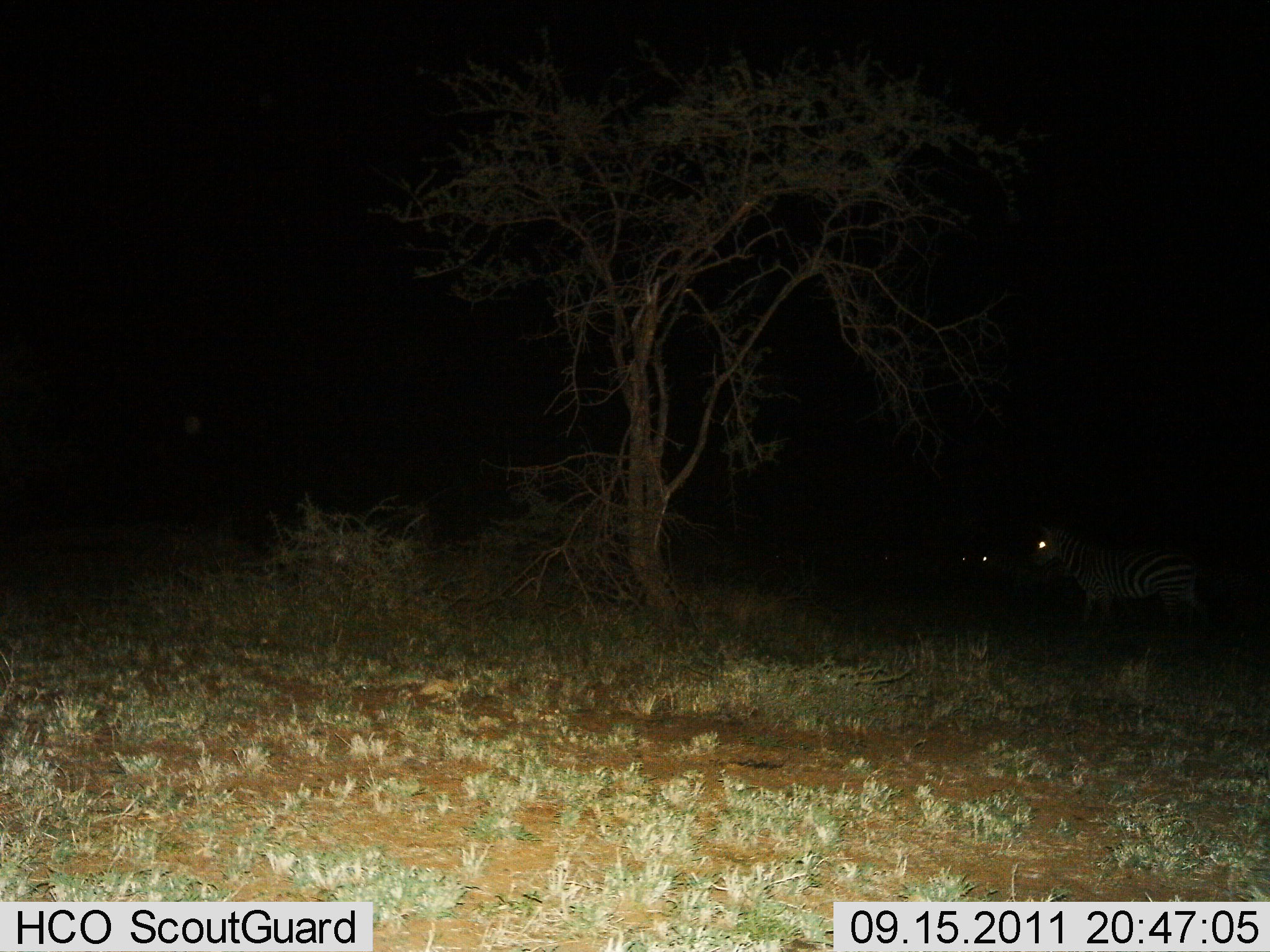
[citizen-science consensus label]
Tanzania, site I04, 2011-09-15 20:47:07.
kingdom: Animalia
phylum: Chordata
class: Mammalia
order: Perissodactyla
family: Equidae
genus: Equus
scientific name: Equus quagga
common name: plains zebra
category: zebra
Zebra (plains zebra) (Equus quagga), count 2. Behavior (volunteer vote fractions): standing 100%, resting 0%, moving 0%, interacting 0%. Young present (vote fraction): 0%. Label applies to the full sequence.